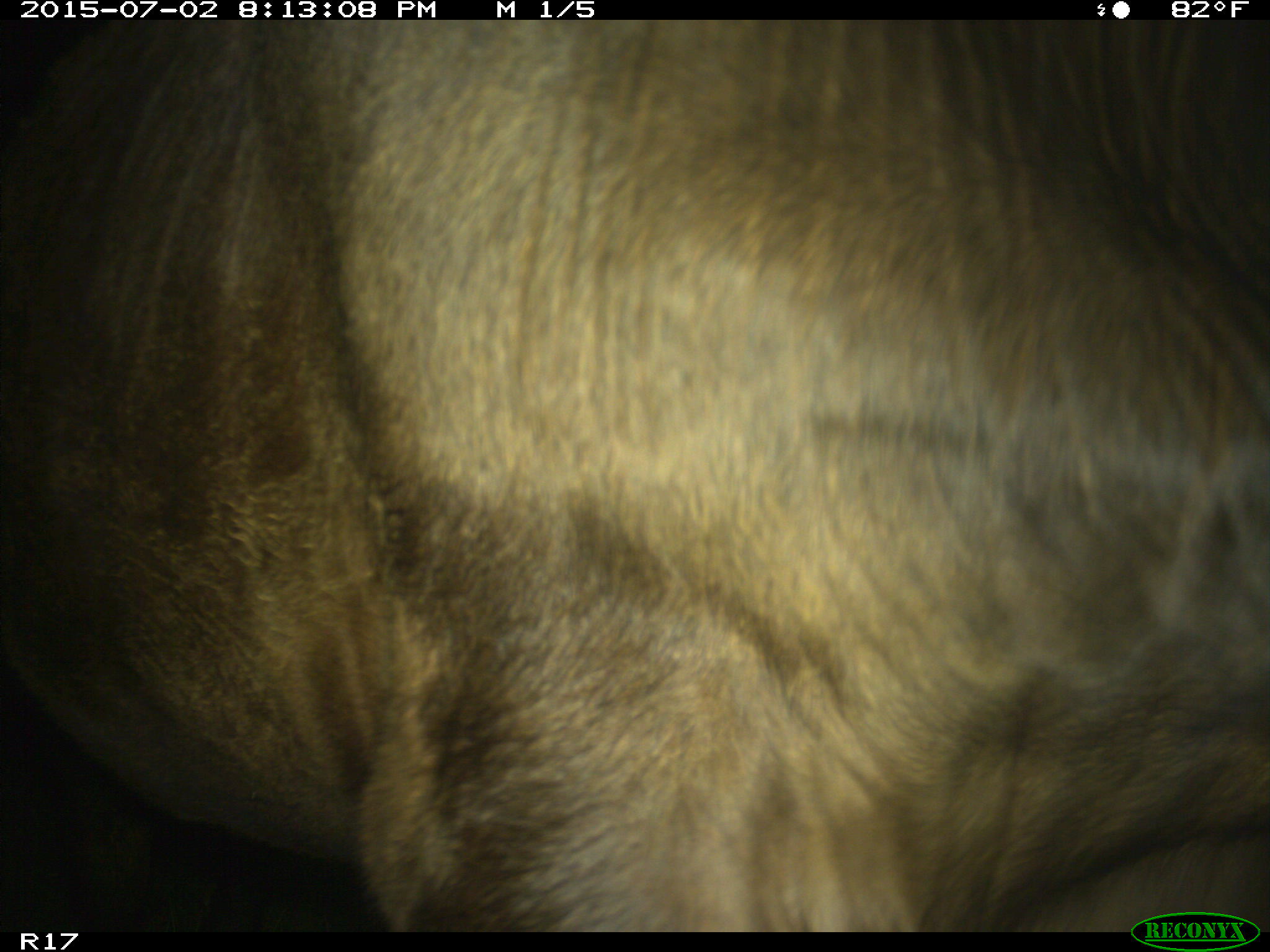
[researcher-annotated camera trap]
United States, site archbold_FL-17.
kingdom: Animalia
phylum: Chordata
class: Mammalia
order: Artiodactyla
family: Bovidae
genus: Bos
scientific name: Bos taurus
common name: domestic cow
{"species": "Bos taurus (domestic cow)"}